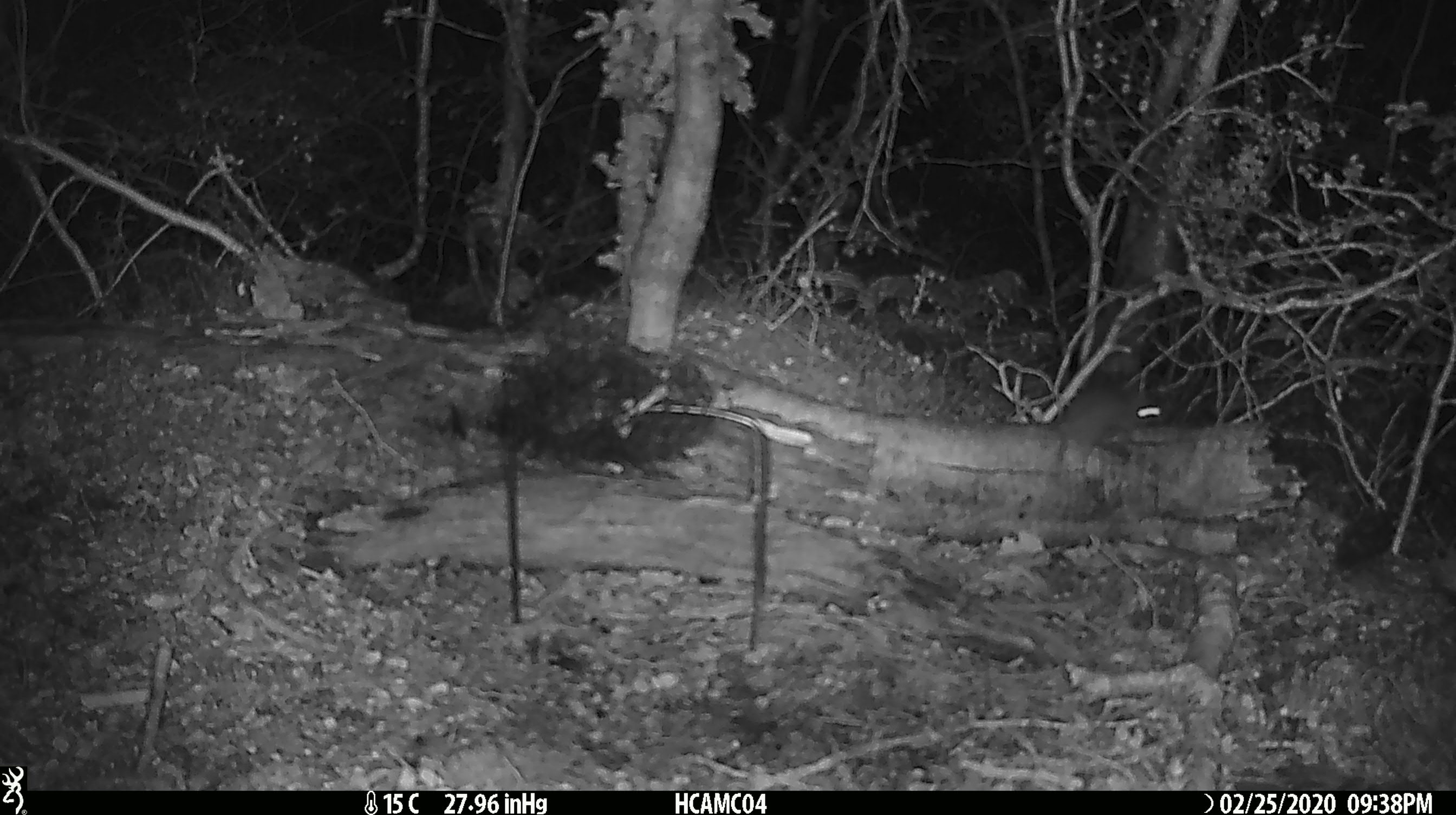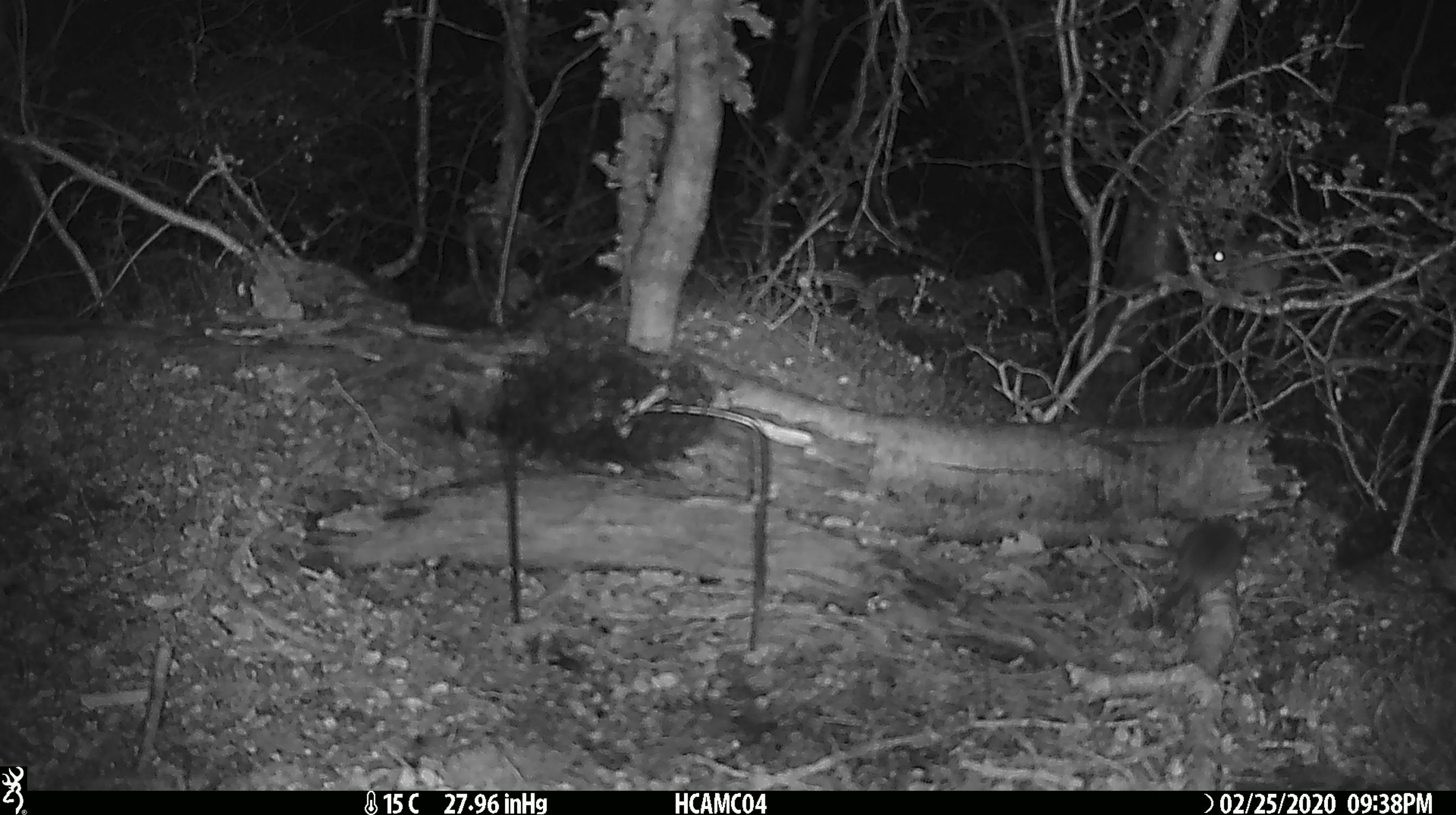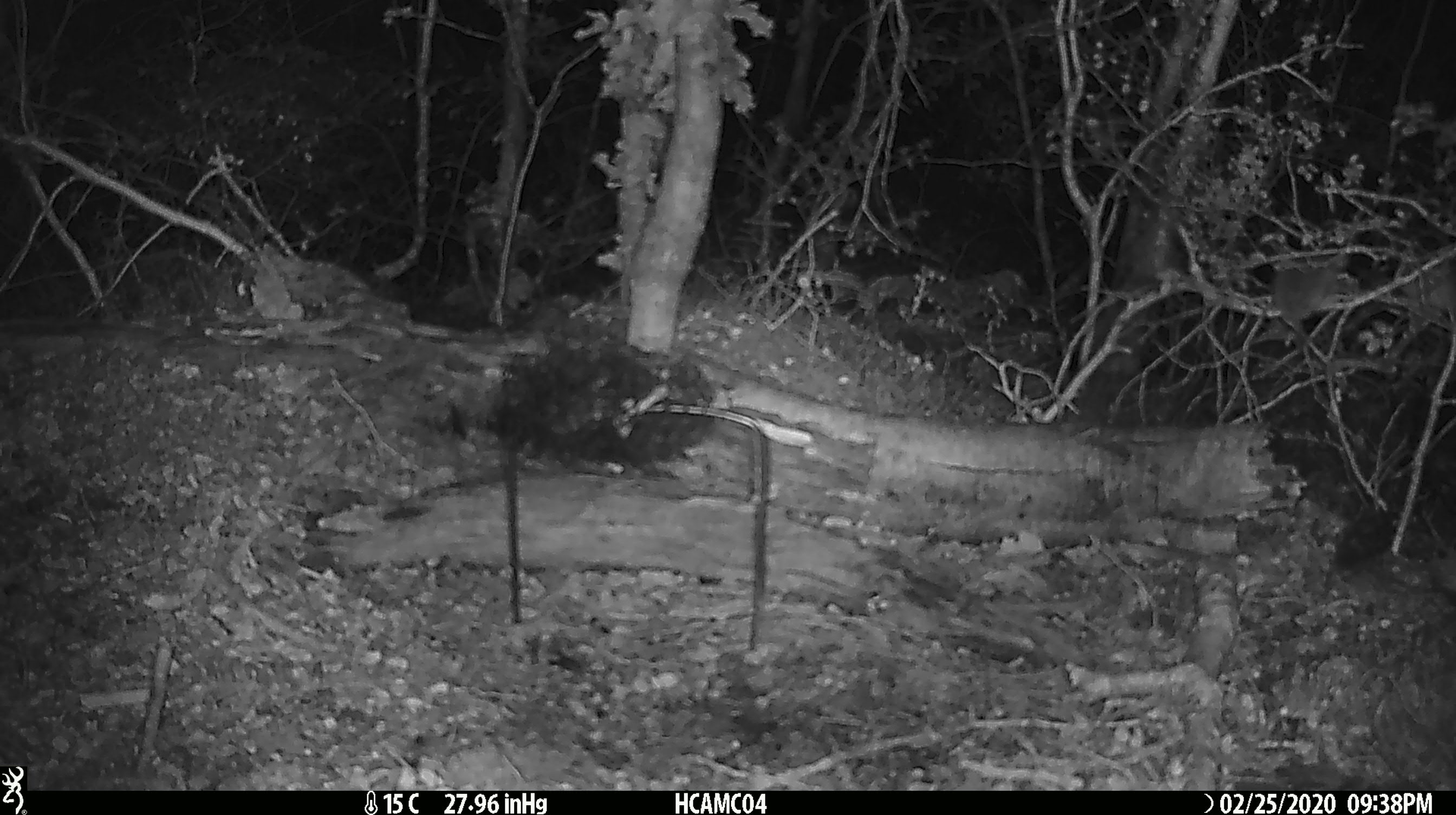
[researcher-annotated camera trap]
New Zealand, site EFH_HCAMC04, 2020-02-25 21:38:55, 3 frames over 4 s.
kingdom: Animalia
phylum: Chordata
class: Mammalia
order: Rodentia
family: Muridae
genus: Mus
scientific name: Mus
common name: mouse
Mouse (Mus).